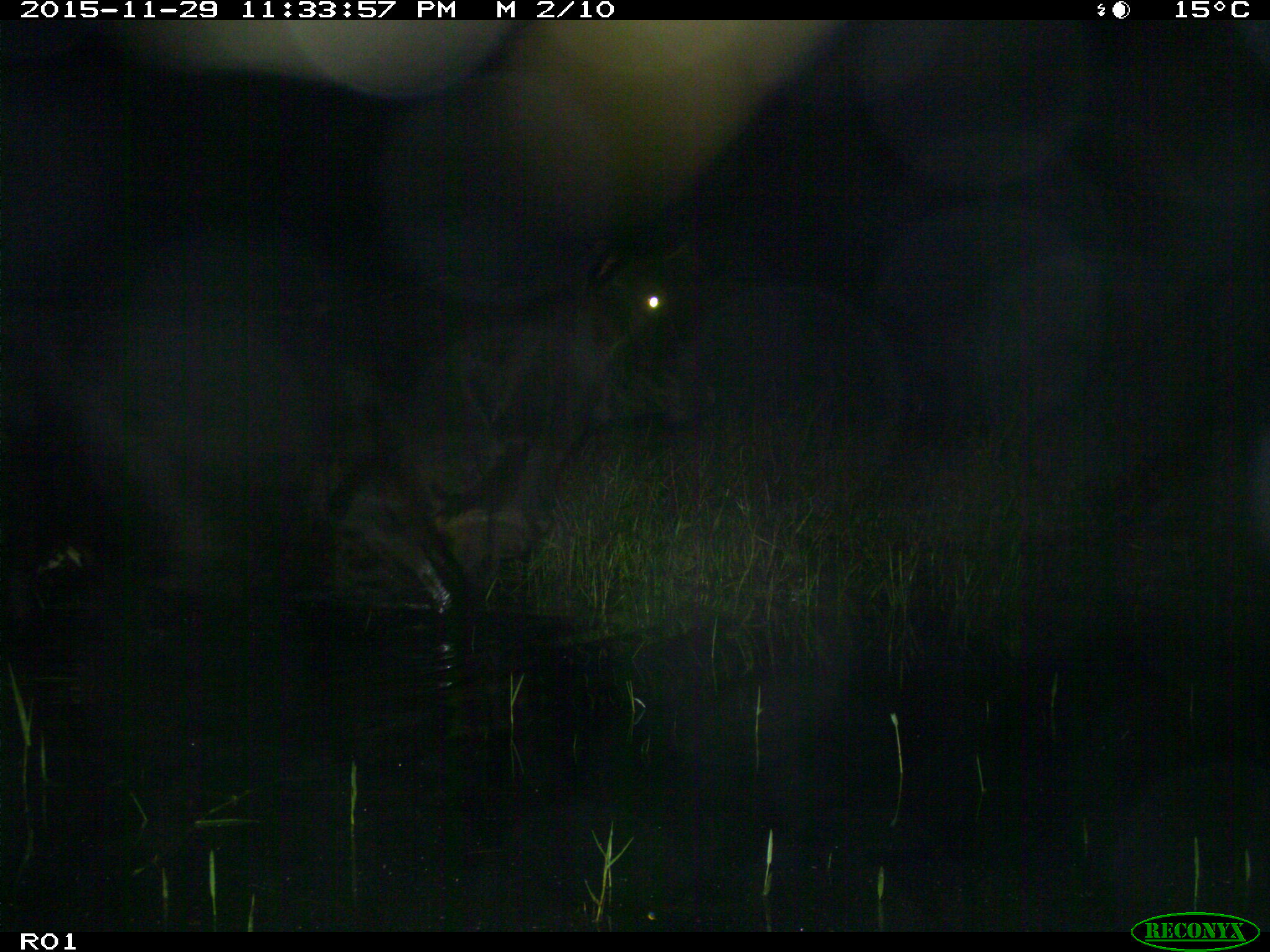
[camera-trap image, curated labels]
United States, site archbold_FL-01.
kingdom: Animalia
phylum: Chordata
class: Mammalia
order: Artiodactyla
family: Bovidae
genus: Bos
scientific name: Bos taurus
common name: domestic cow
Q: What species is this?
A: Bos taurus (domestic cow).